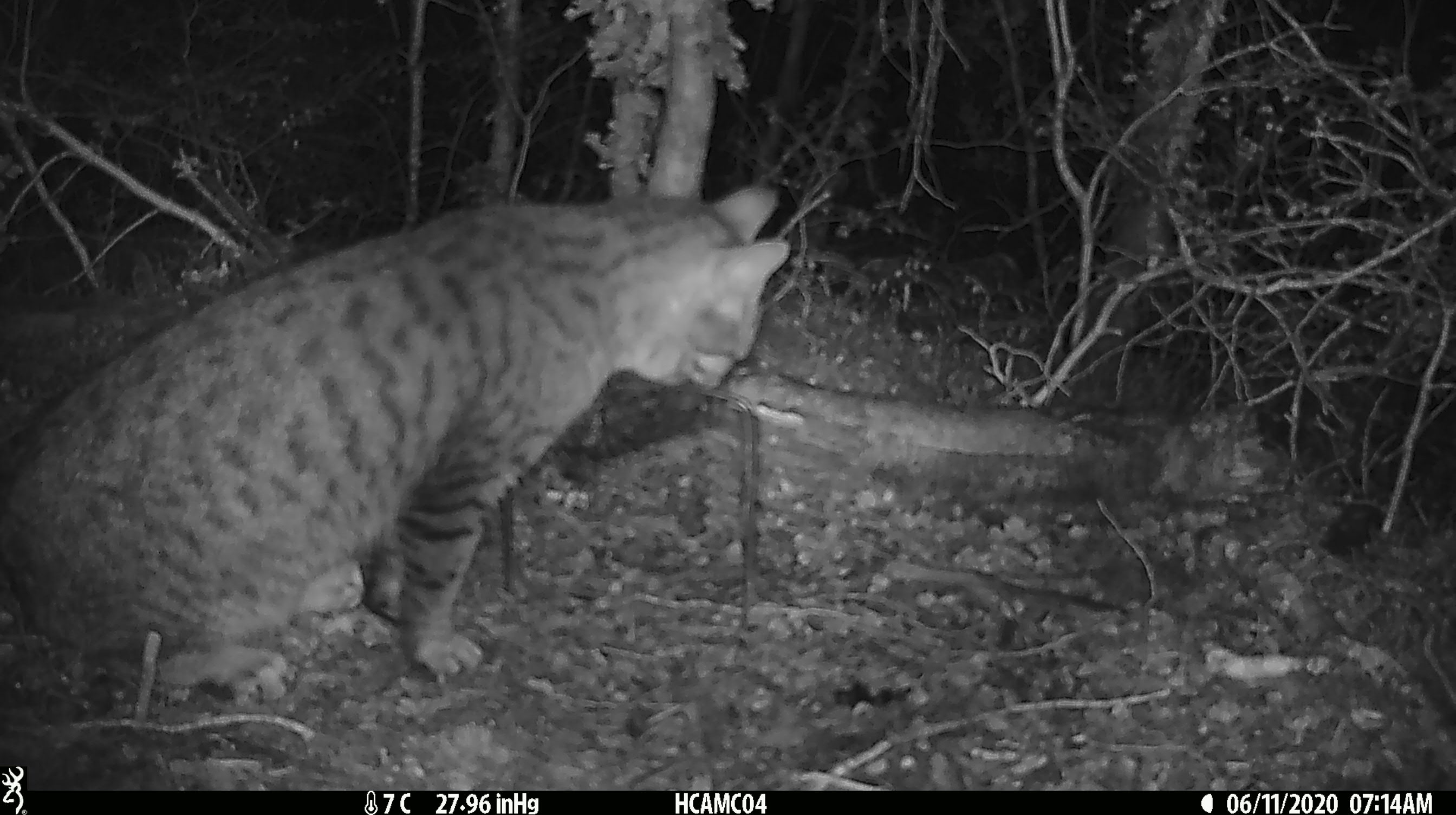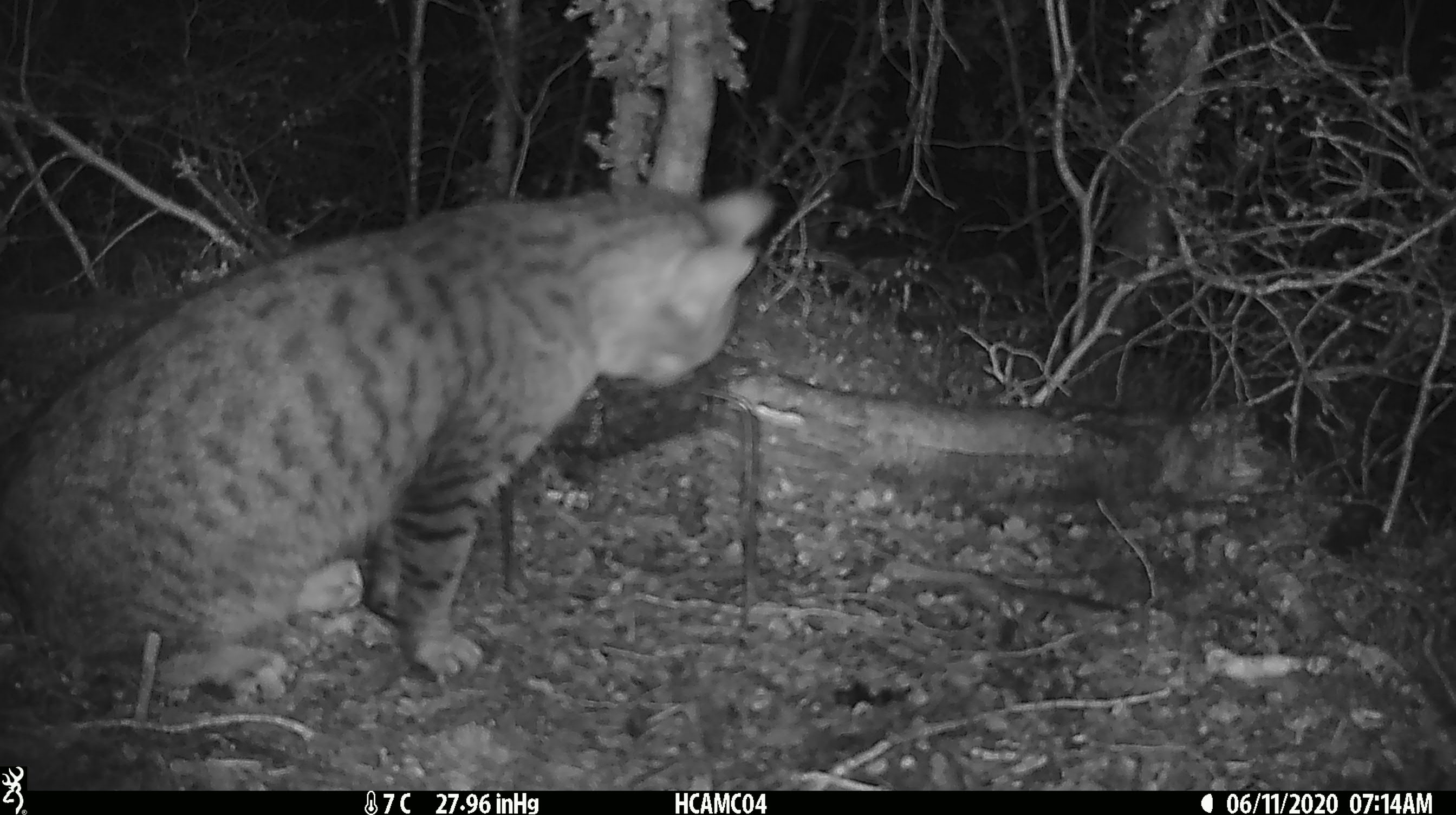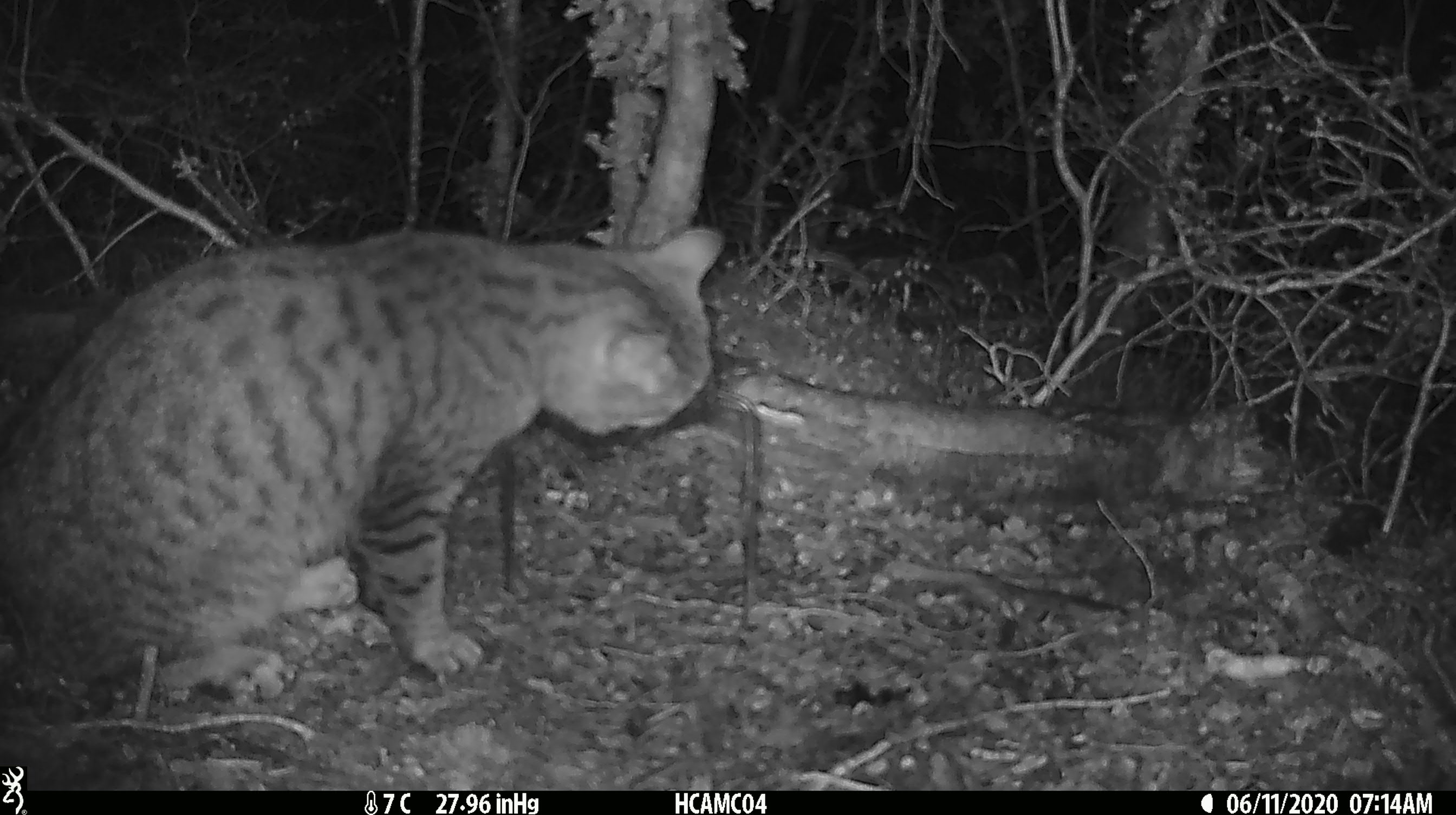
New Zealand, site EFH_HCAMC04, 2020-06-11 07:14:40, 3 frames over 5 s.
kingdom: Animalia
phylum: Chordata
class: Mammalia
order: Carnivora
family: Felidae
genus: Felis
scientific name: Felis catus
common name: domestic cat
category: cat